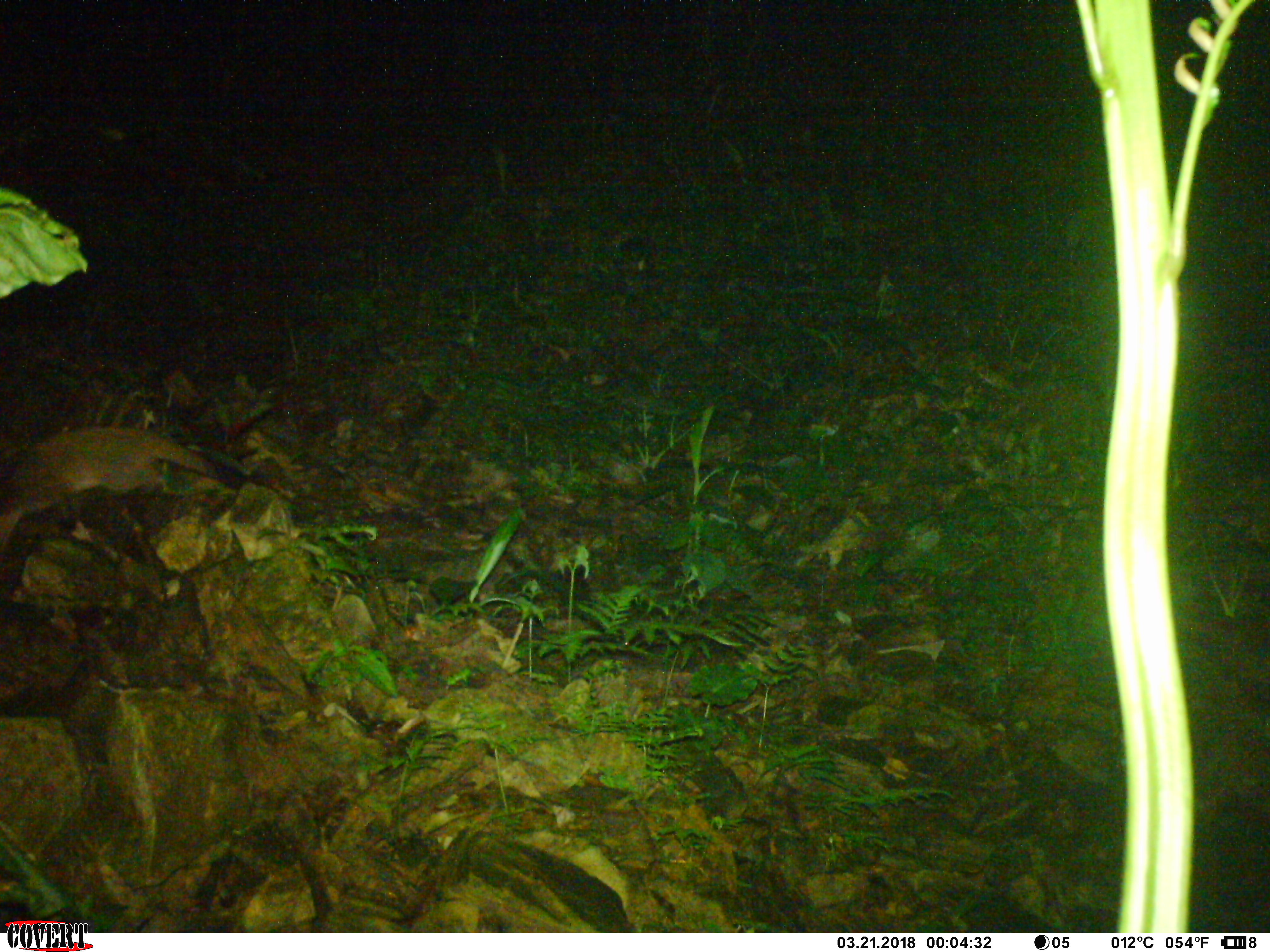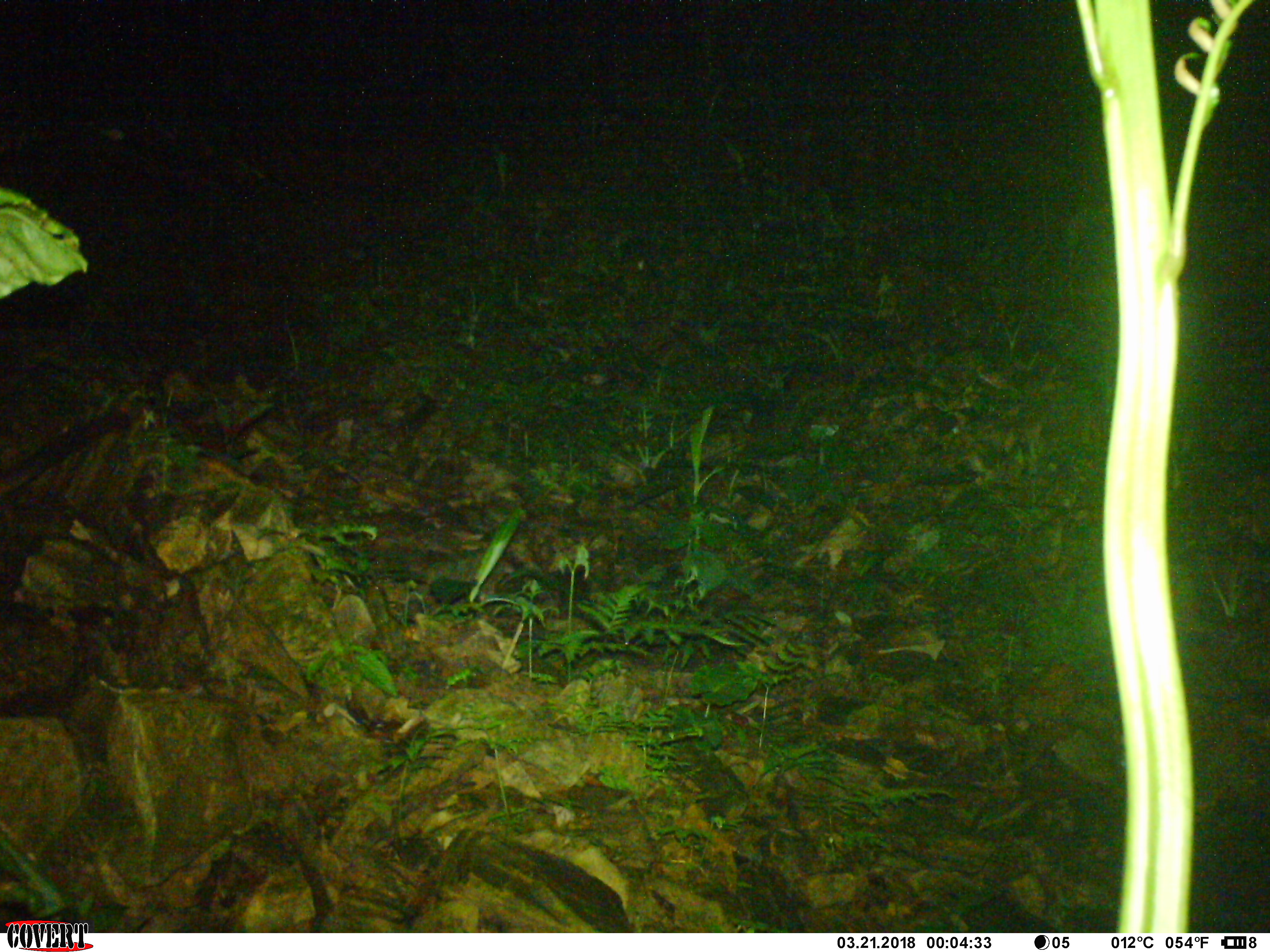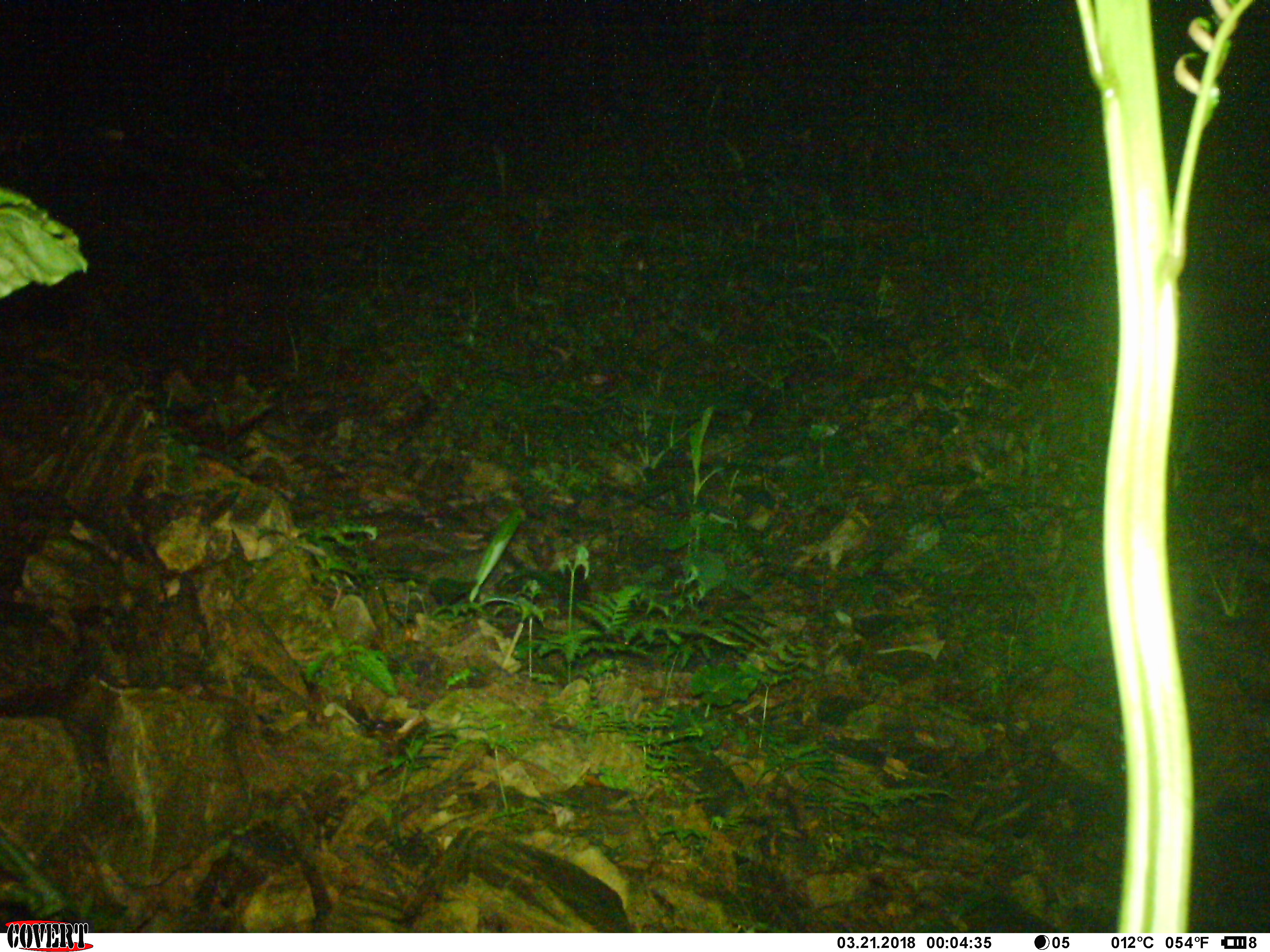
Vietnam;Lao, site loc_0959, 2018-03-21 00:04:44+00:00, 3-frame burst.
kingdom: Animalia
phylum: Chordata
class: Mammalia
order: Carnivora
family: Viverridae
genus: Paguma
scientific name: Paguma larvata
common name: masked palm civet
Masked palm civet (Paguma larvata). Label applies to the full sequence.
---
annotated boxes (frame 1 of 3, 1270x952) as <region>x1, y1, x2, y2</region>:
masked palm civet: <region>0, 425, 245, 549</region>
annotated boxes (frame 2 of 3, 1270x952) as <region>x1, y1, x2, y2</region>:
masked palm civet: <region>0, 406, 131, 499</region>